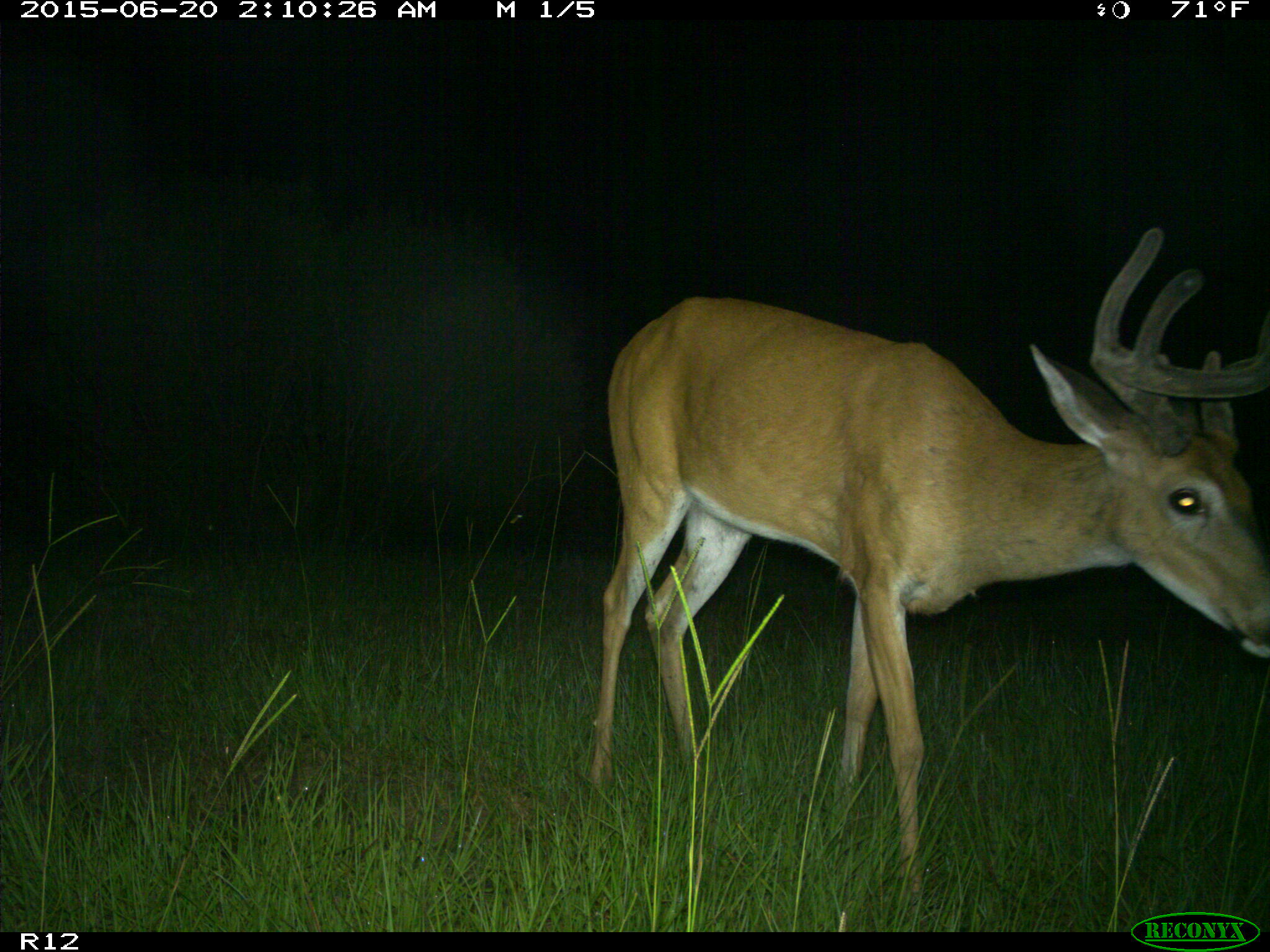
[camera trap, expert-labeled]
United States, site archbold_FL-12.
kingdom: Animalia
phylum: Chordata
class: Mammalia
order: Artiodactyla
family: Cervidae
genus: Odocoileus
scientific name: Odocoileus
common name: deer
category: unidentified deer